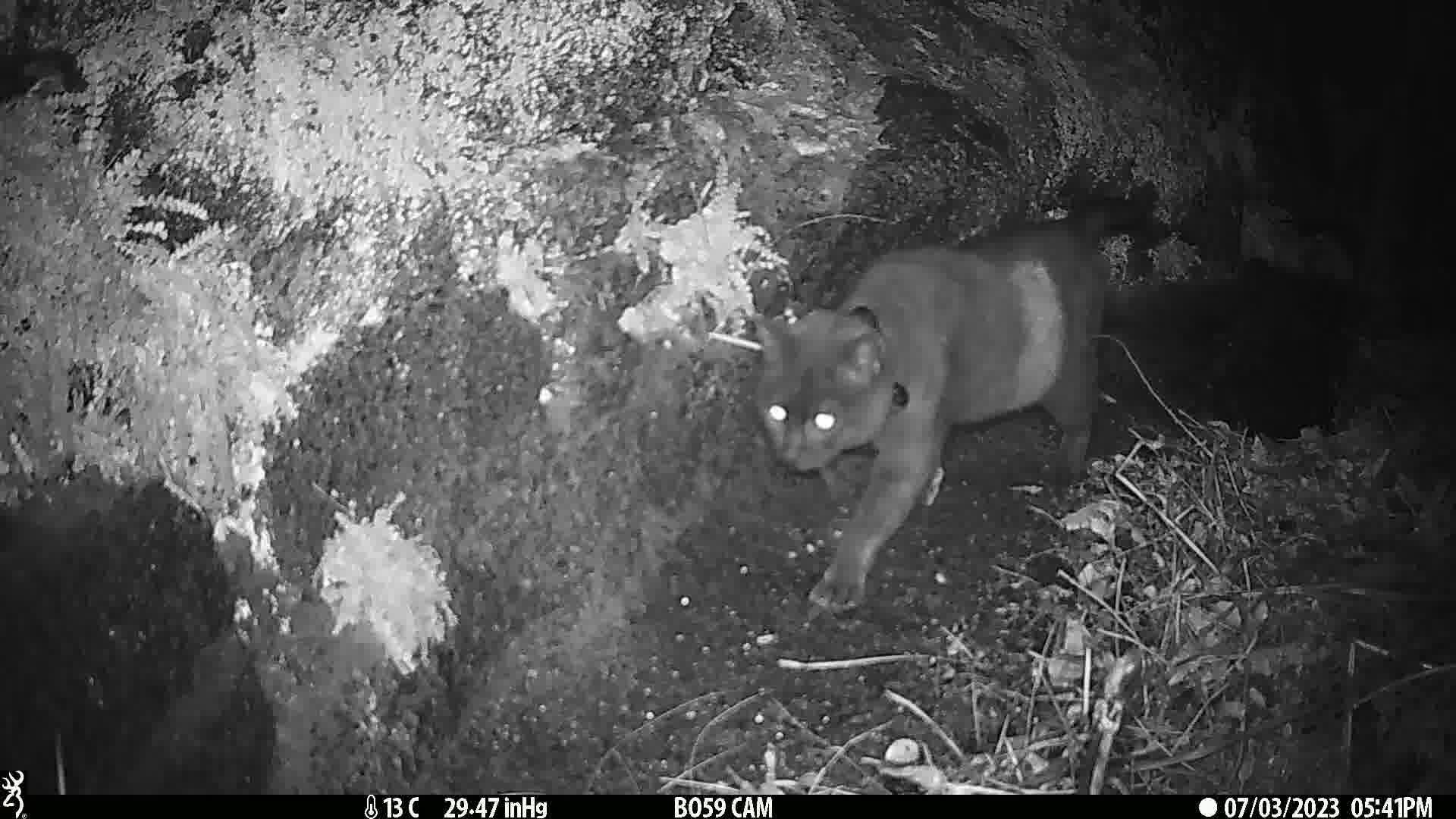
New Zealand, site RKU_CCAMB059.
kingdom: Animalia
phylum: Chordata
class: Mammalia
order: Carnivora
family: Felidae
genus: Felis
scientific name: Felis catus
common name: domestic cat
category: cat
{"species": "cat (domestic cat) (Felis catus)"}